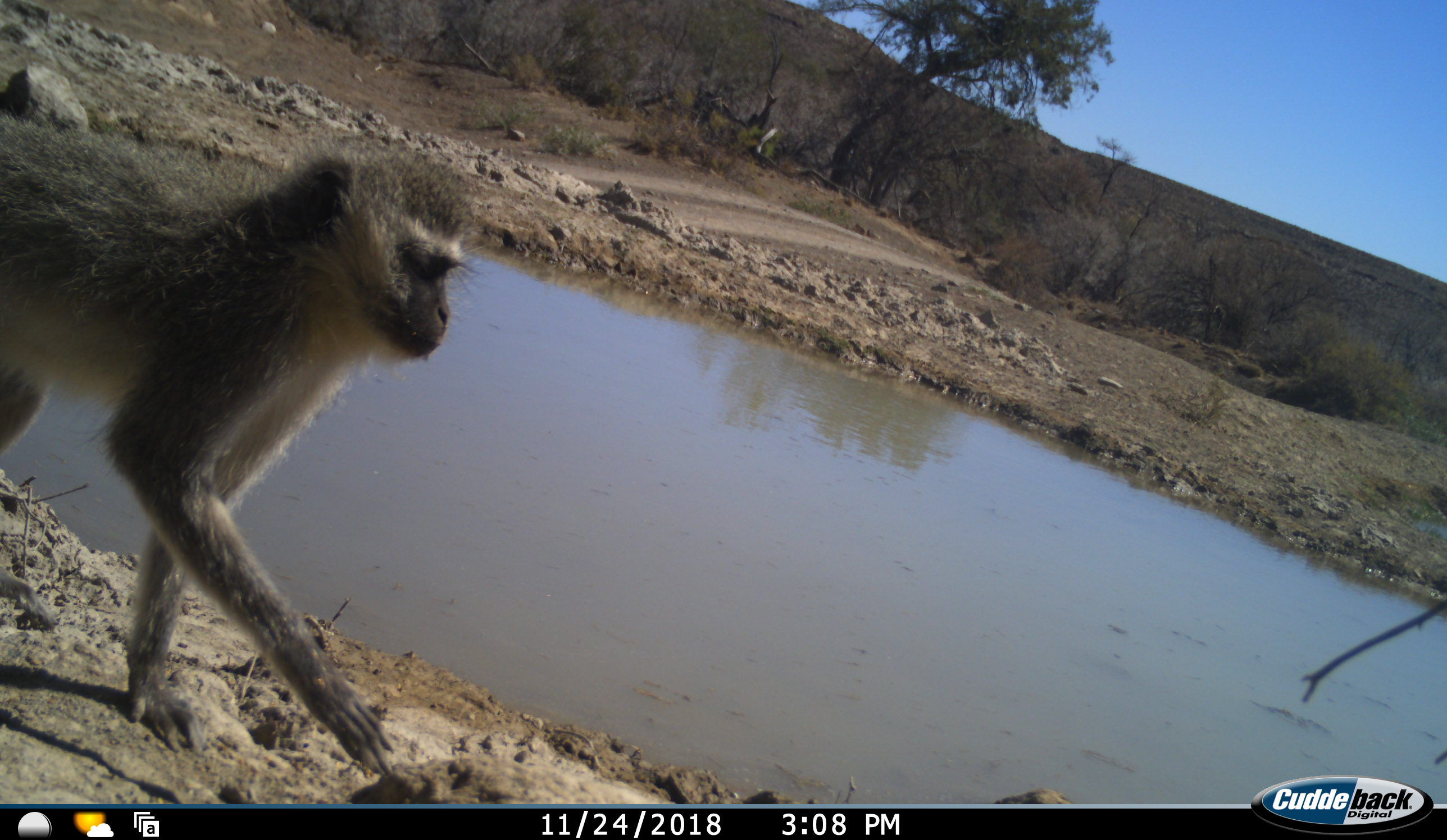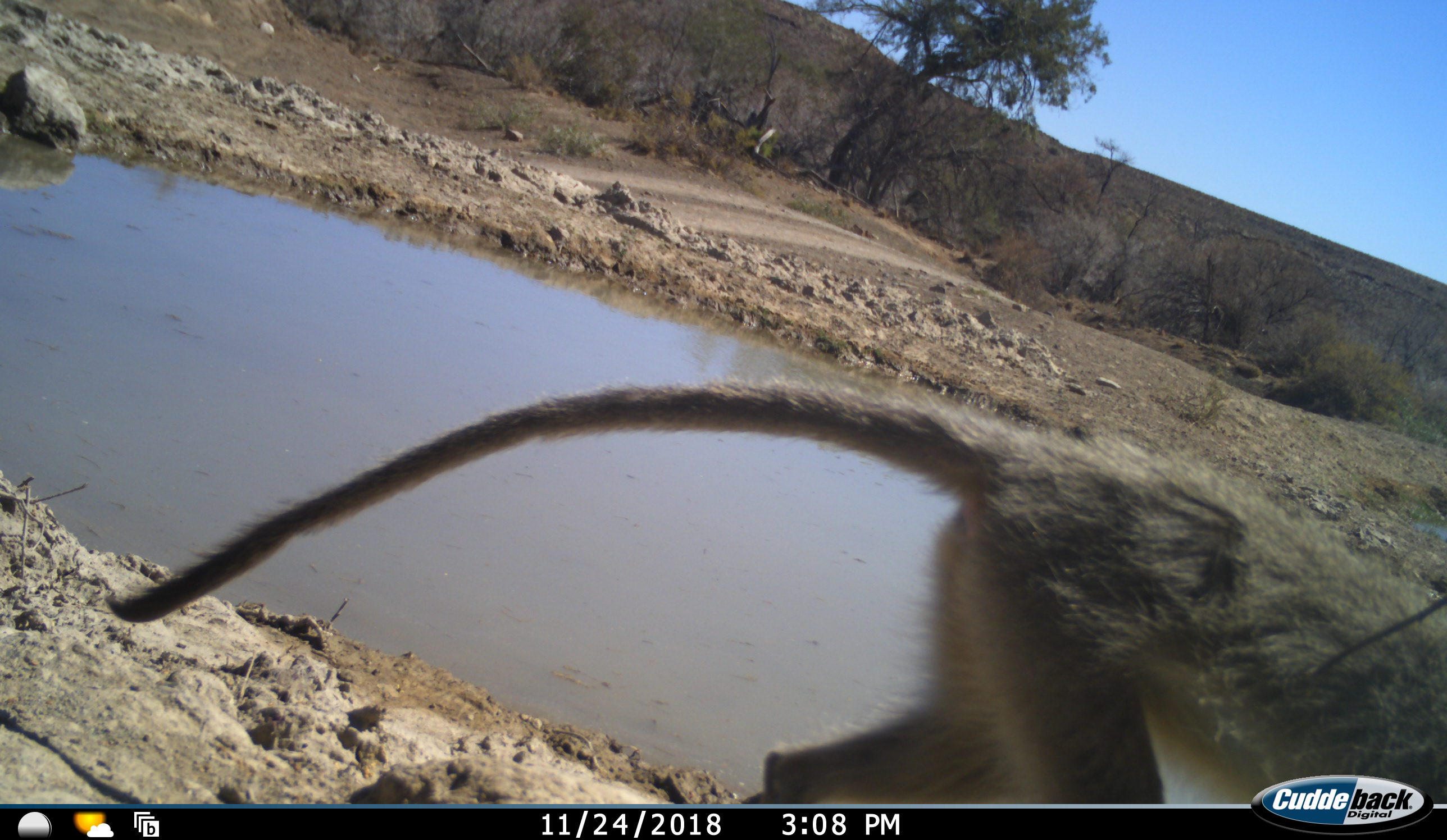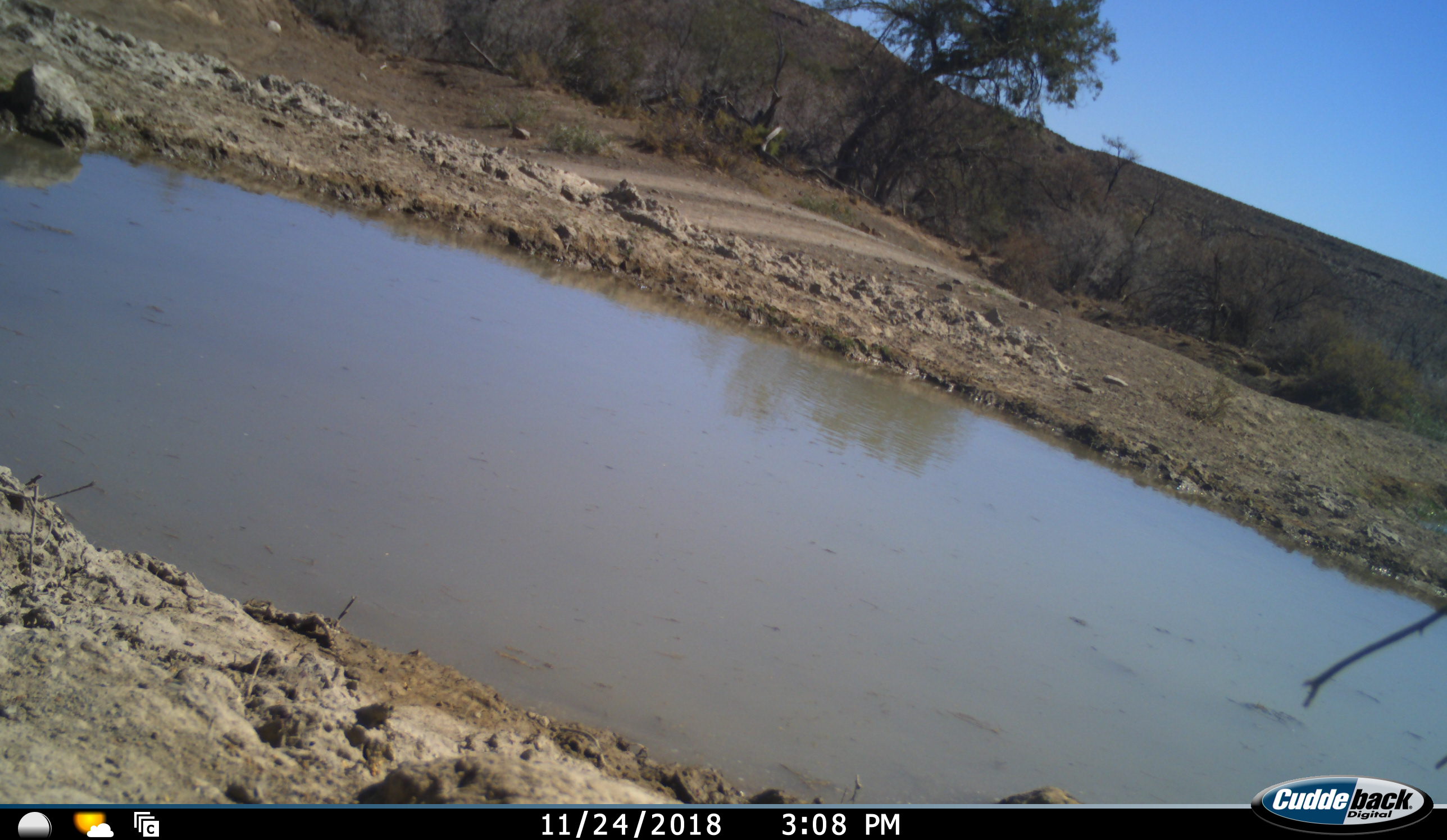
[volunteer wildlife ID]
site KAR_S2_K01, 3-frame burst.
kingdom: Animalia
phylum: Chordata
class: Mammalia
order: Primates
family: Cercopithecidae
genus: Chlorocebus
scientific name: Chlorocebus pygerythrus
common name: vervet monkey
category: monkeyvervet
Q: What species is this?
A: Monkeyvervet (vervet monkey) (Chlorocebus pygerythrus).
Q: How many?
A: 1.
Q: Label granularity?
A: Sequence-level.